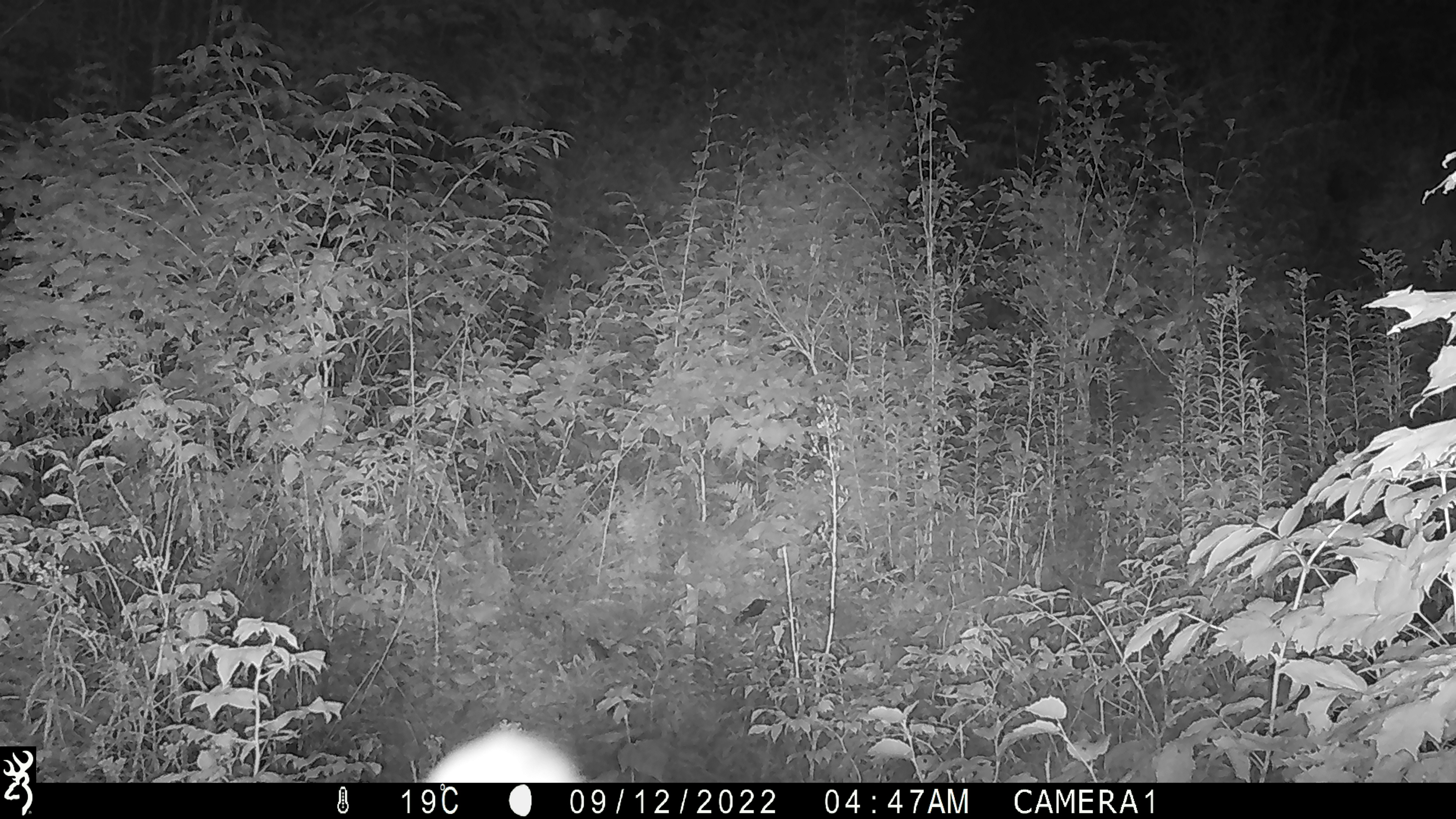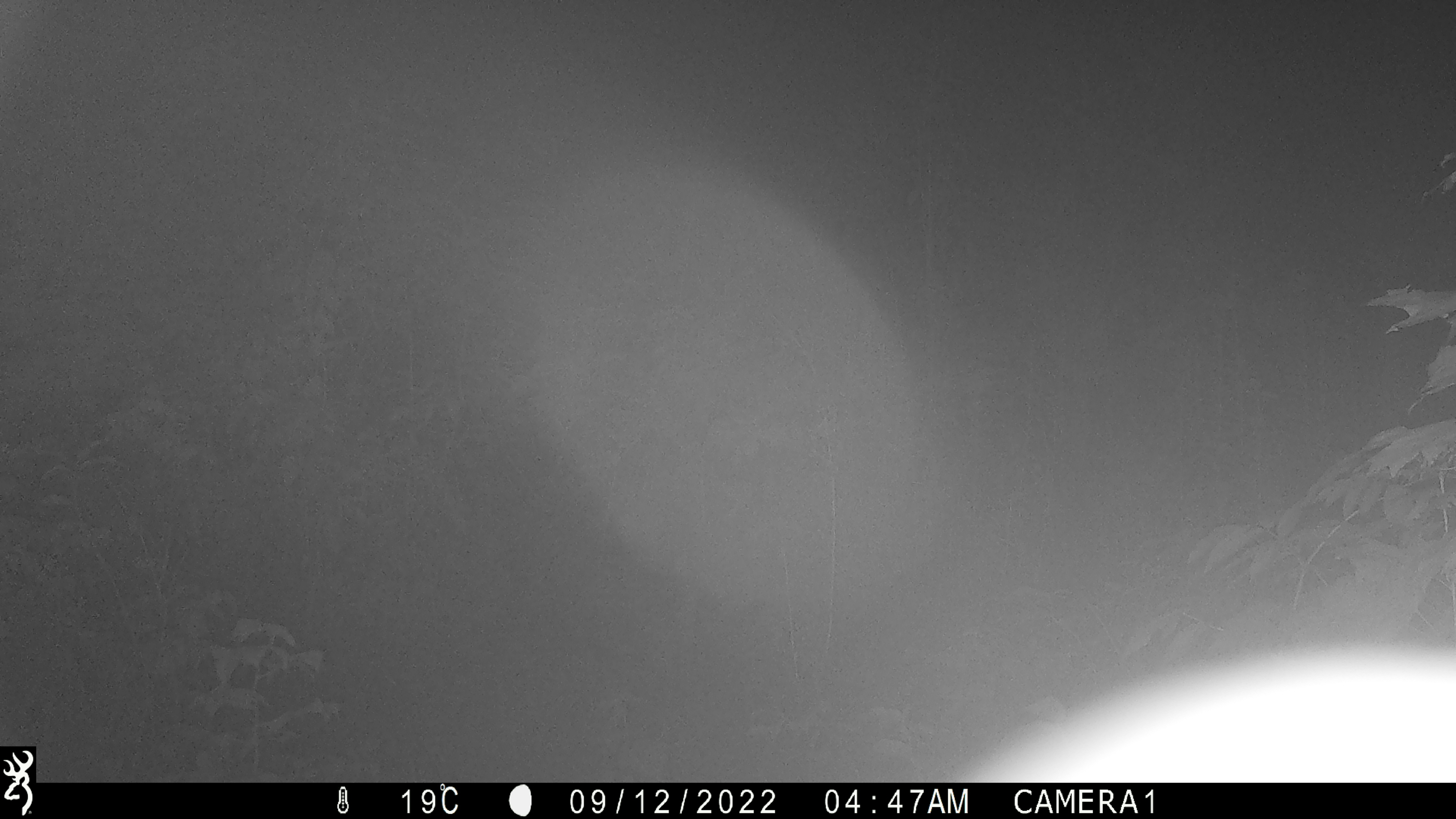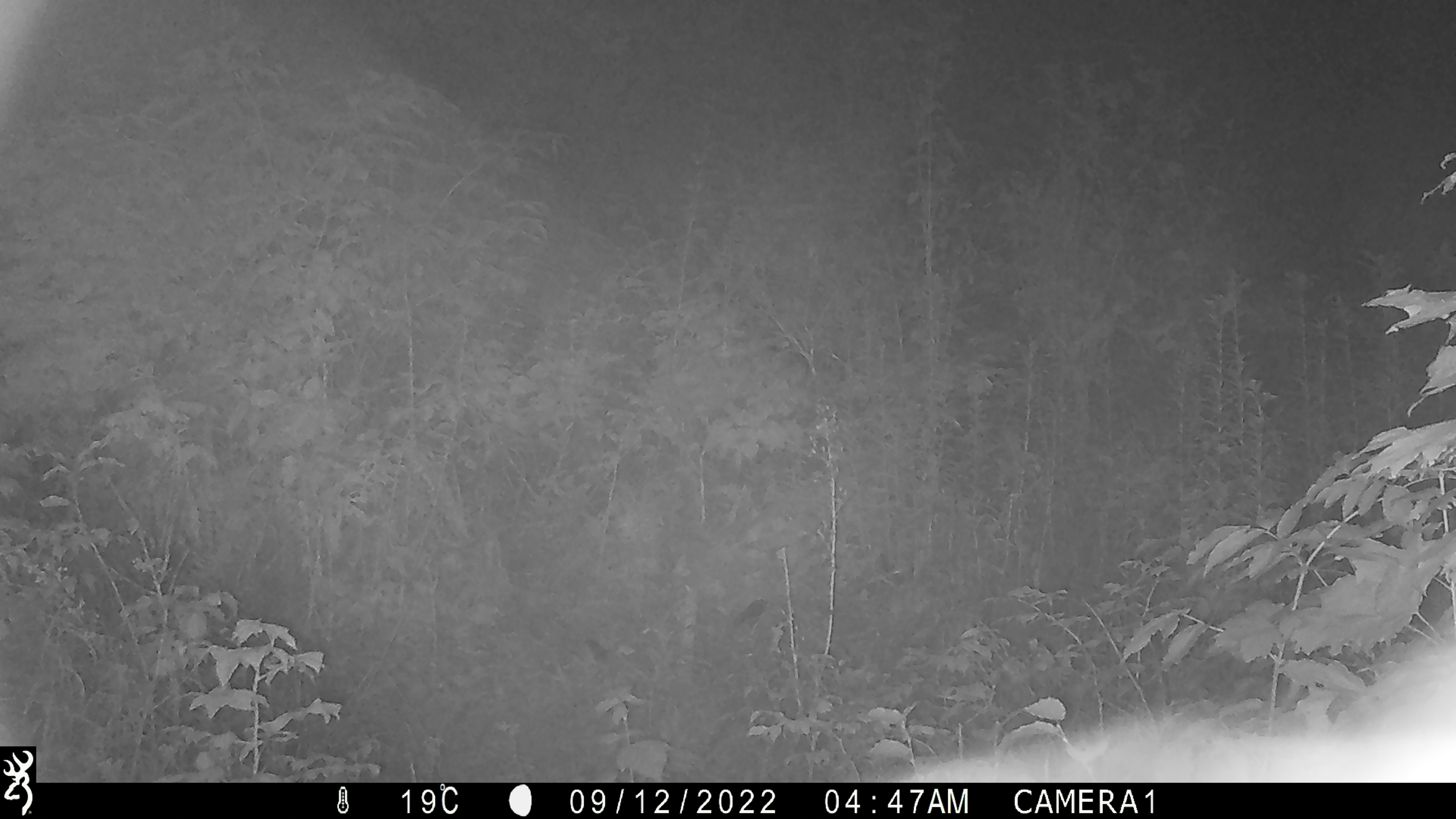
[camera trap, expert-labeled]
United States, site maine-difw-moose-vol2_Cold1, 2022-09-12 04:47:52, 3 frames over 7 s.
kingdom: Animalia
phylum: Chordata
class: Mammalia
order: Carnivora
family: Ursidae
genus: Ursus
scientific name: Ursus americanus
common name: black bear